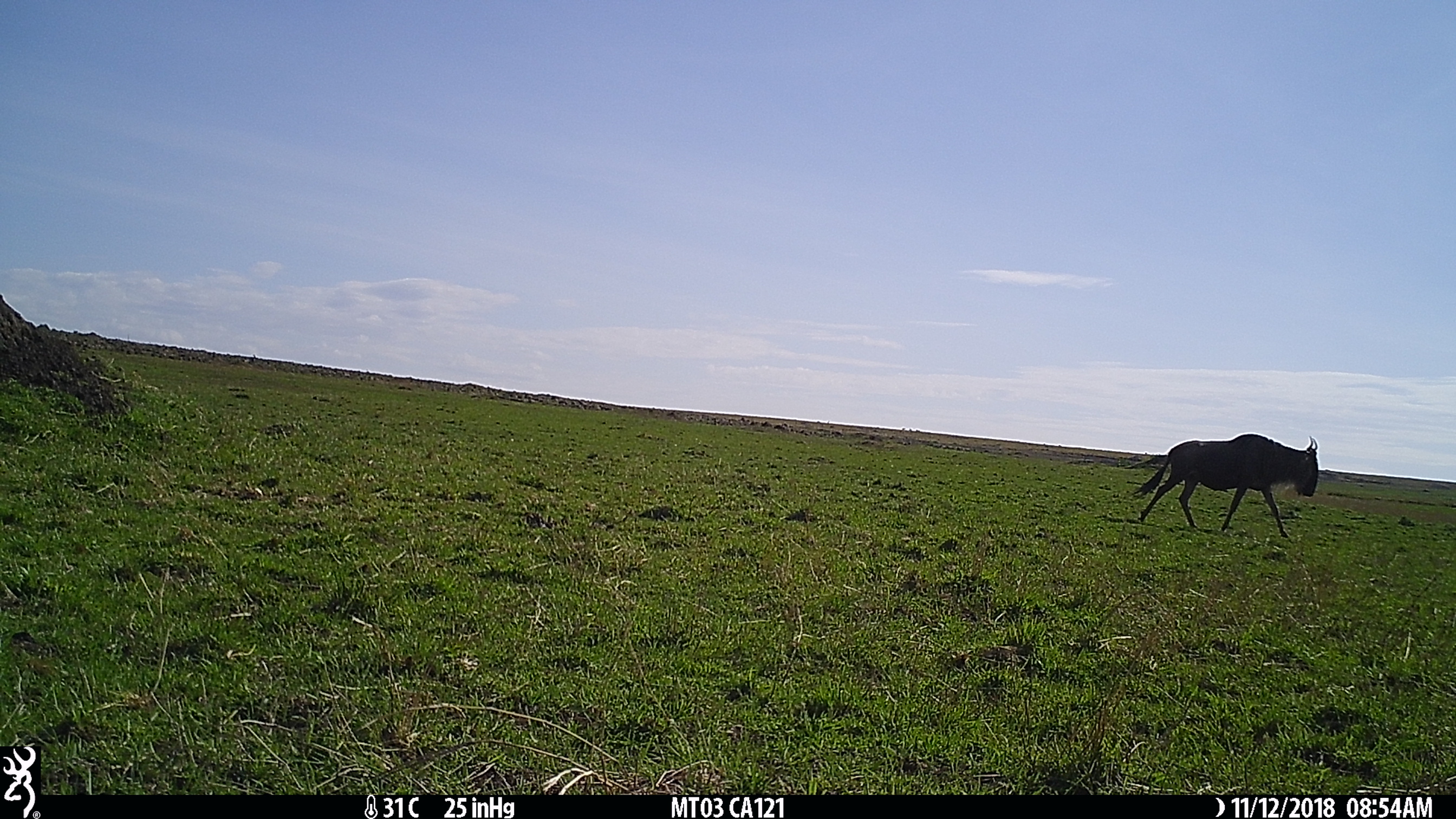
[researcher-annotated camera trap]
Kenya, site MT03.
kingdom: Animalia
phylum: Chordata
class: Mammalia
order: Artiodactyla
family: Bovidae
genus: Connochaetes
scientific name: Connochaetes taurinus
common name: blue wildebeest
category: wildebeest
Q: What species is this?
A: Wildebeest (blue wildebeest) (Connochaetes taurinus).